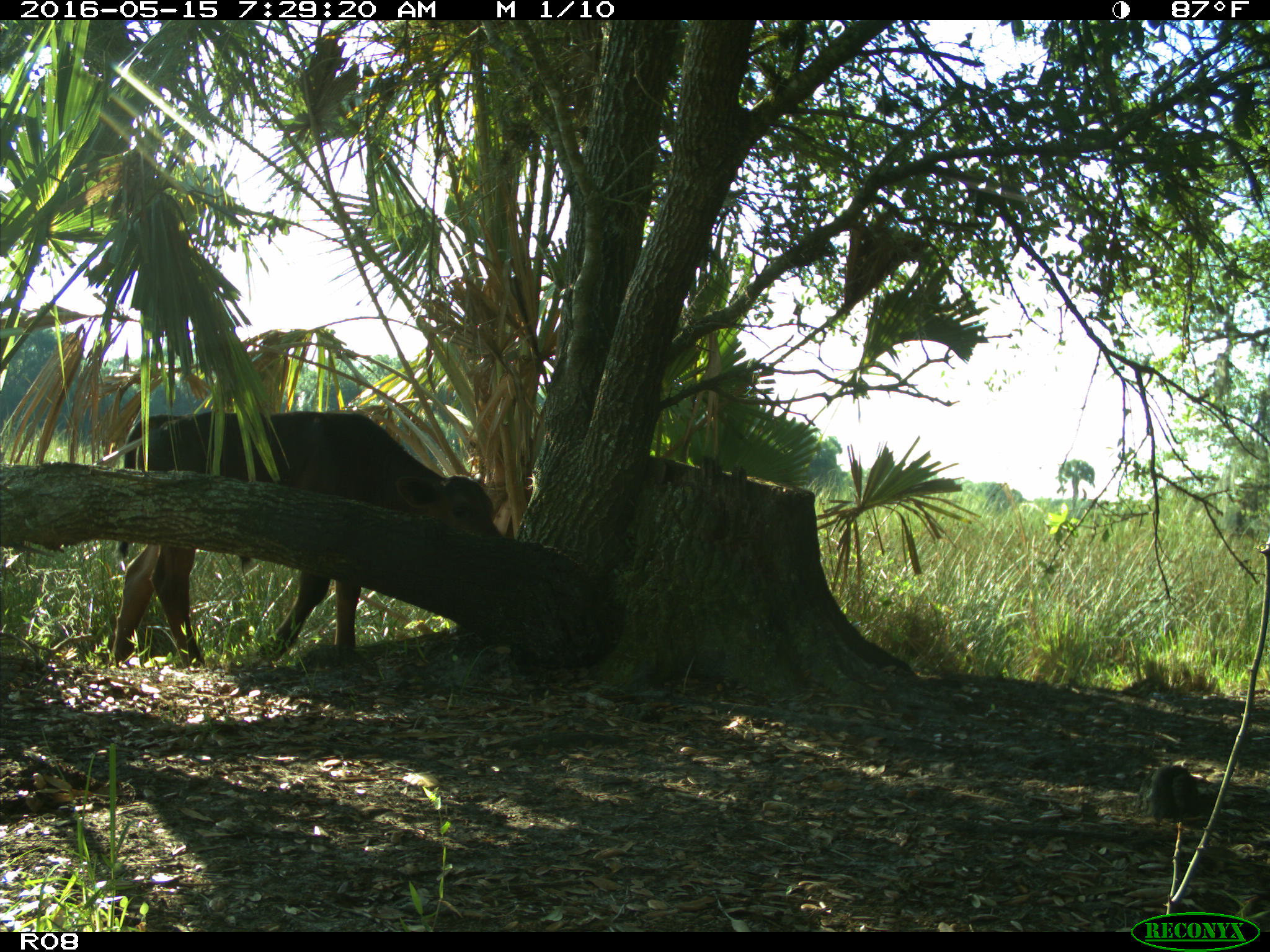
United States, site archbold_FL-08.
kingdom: Animalia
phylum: Chordata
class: Mammalia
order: Artiodactyla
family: Bovidae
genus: Bos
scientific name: Bos taurus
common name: domestic cow